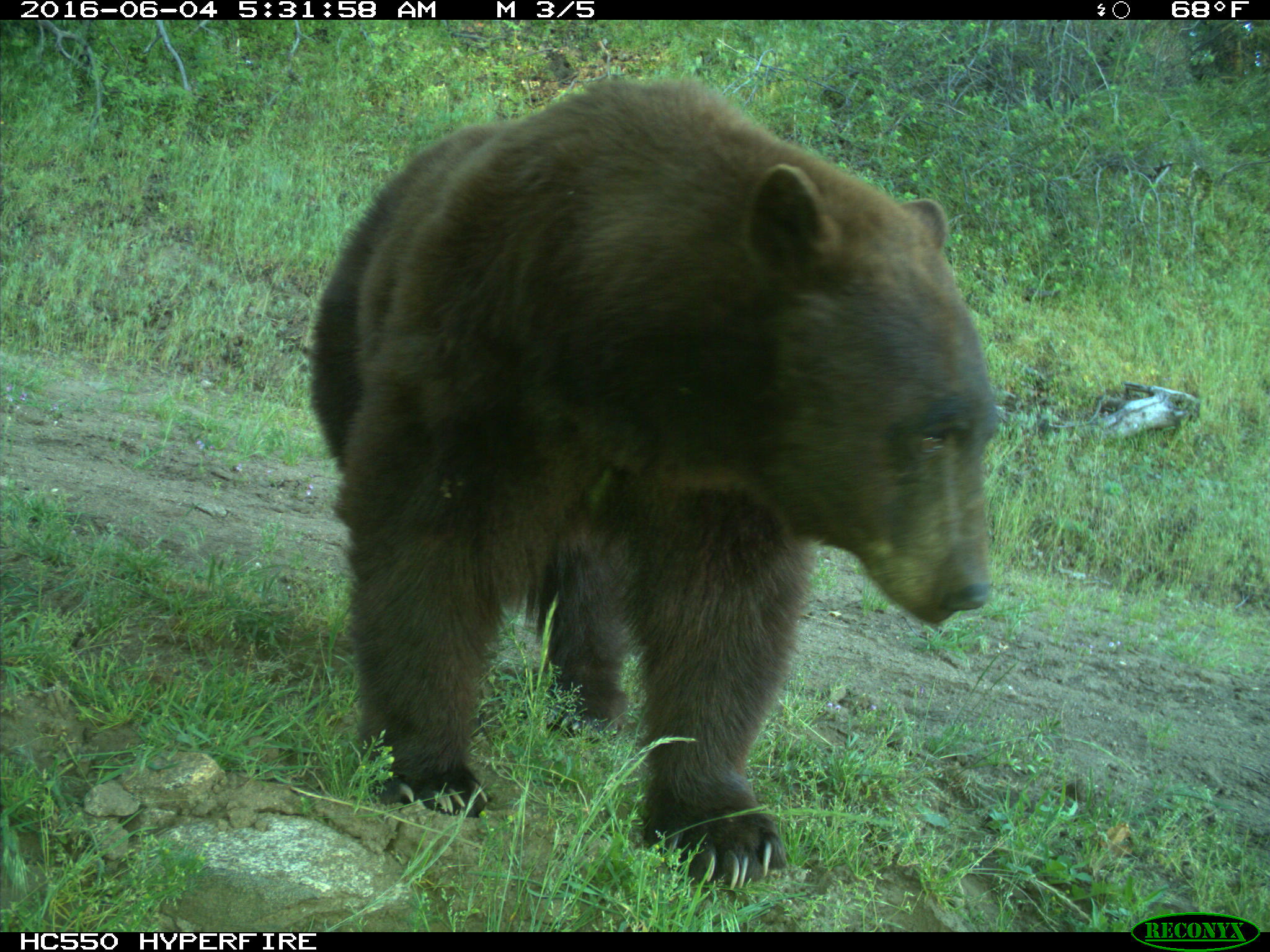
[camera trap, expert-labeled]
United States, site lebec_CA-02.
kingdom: Animalia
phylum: Chordata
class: Mammalia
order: Carnivora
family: Ursidae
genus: Ursus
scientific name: Ursus americanus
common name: american black bear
Ursus americanus (american black bear).